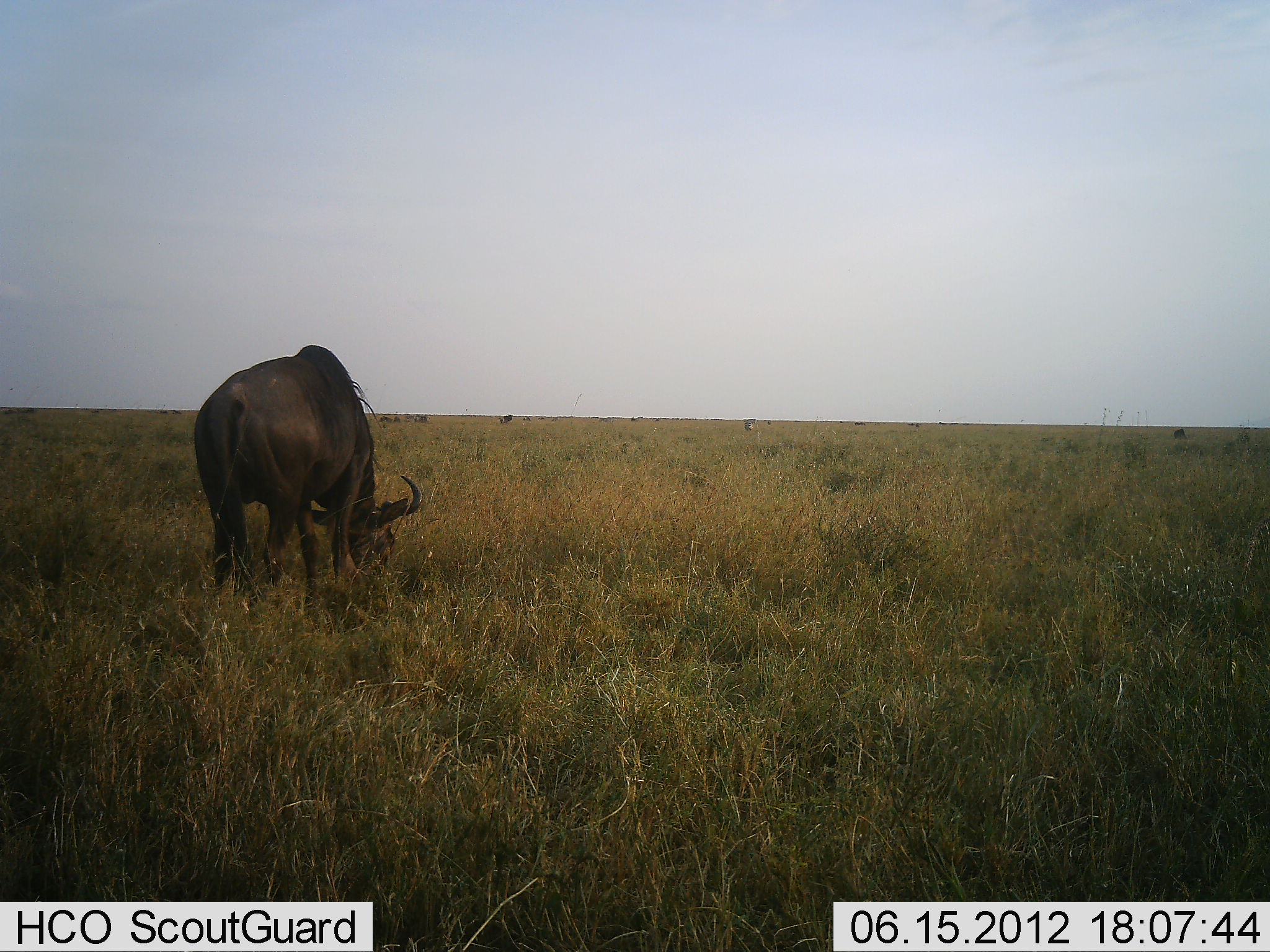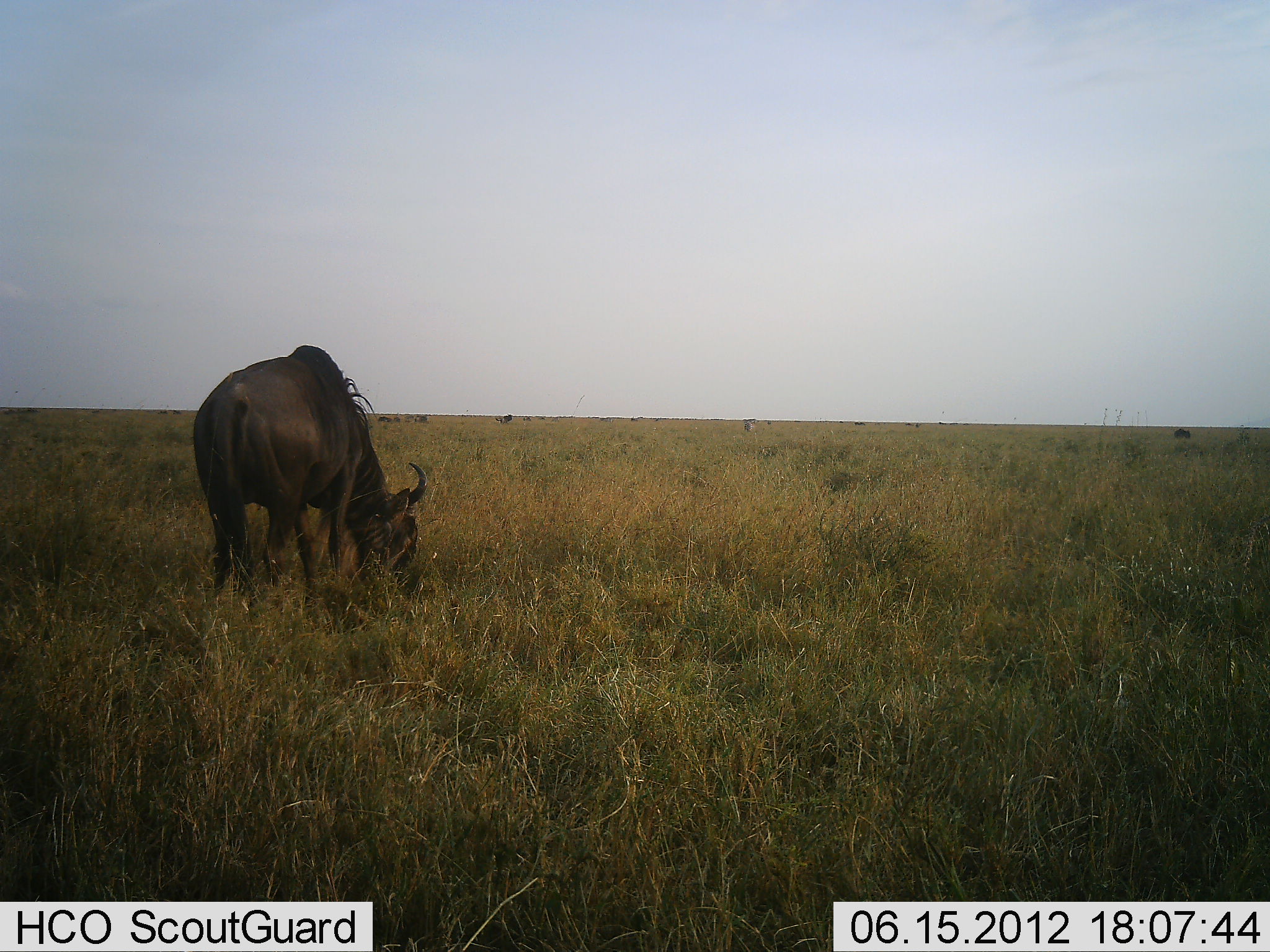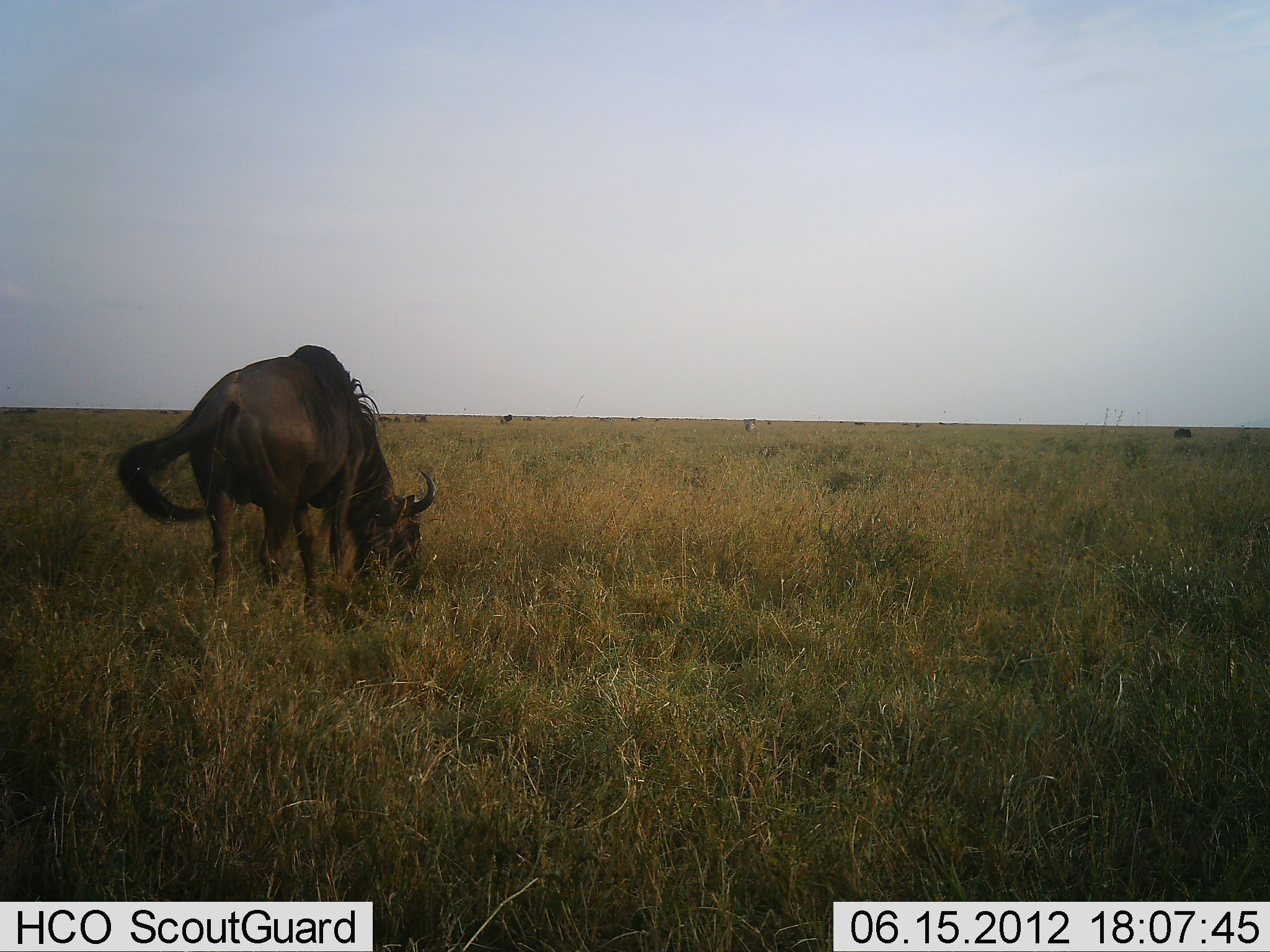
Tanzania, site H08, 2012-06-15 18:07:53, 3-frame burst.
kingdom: Animalia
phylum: Chordata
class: Mammalia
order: Artiodactyla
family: Bovidae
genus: Connochaetes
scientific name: Connochaetes taurinus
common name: blue wildebeest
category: wildebeest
Wildebeest (blue wildebeest) (Connochaetes taurinus), count 1. Behavior (volunteer vote fractions): standing 30%, resting 0%, moving 0%, interacting 0%. Young present (vote fraction): 0%. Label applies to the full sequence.